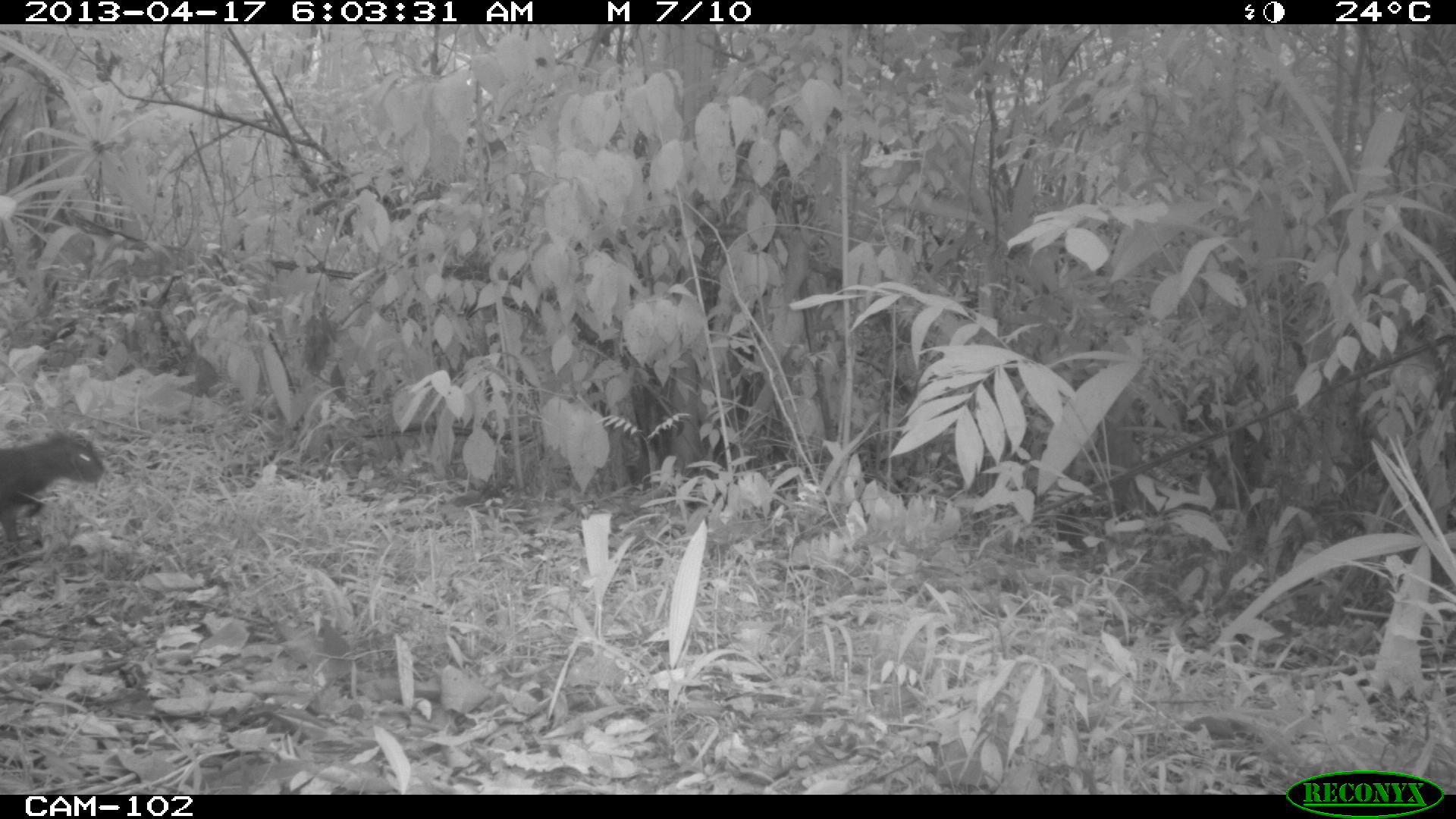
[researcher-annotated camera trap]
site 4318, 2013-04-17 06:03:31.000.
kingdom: Animalia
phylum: Chordata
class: Mammalia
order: Rodentia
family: Dasyproctidae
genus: Dasyprocta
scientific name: Dasyprocta punctata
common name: central american agouti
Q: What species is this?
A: Dasyprocta punctata (central american agouti).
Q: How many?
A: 1.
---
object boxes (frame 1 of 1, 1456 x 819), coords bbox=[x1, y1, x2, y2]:
dasyprocta punctata: bbox=[0, 426, 105, 540]